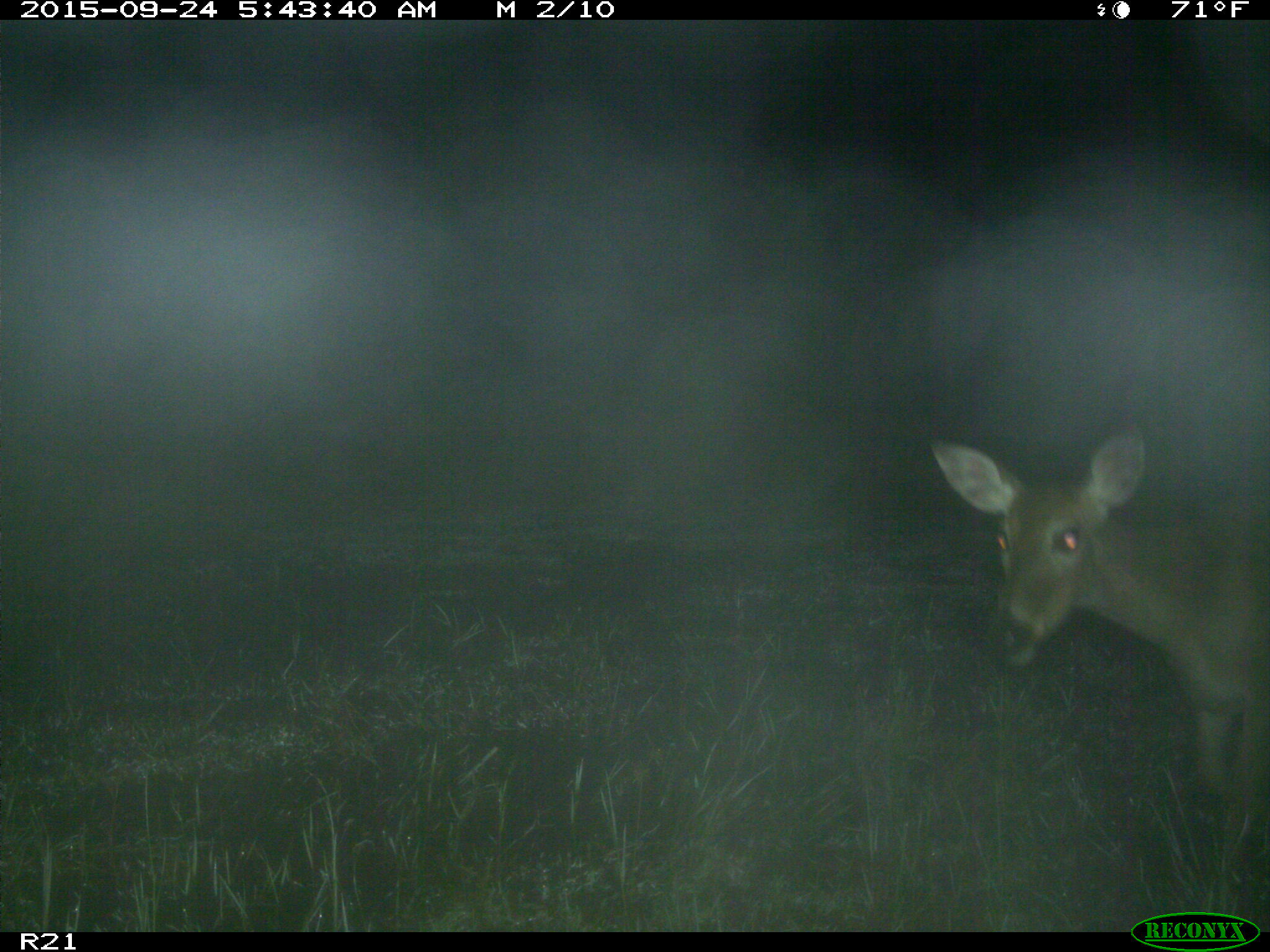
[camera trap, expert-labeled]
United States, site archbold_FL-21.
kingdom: Animalia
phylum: Chordata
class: Mammalia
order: Artiodactyla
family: Cervidae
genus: Odocoileus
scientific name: Odocoileus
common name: deer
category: unidentified deer